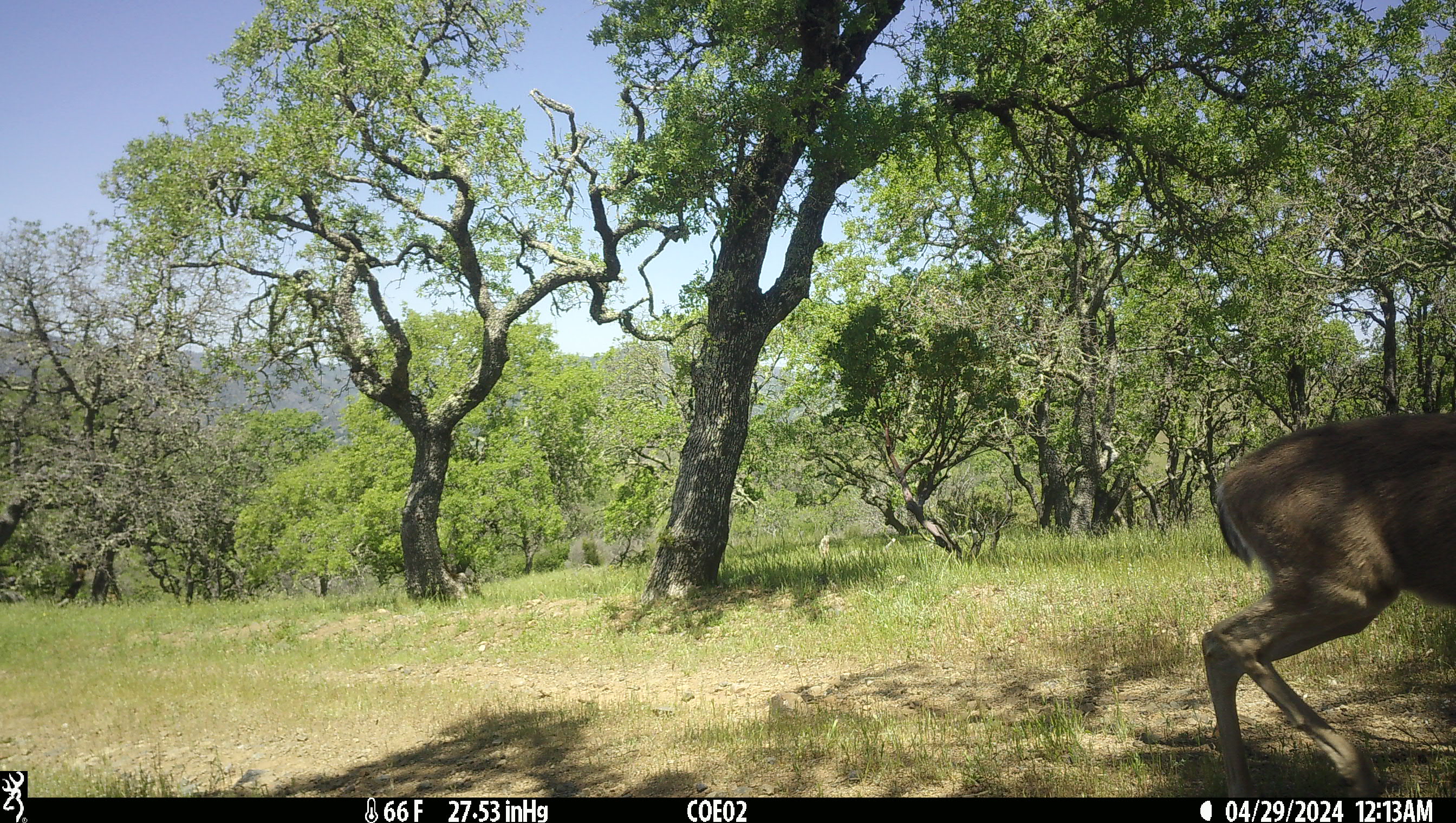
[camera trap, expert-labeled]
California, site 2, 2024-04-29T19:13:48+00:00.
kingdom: Animalia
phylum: Chordata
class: Mammalia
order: Artiodactyla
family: Cervidae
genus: Odocoileus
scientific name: Odocoileus hemionus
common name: mule deer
Mule deer (Odocoileus hemionus).